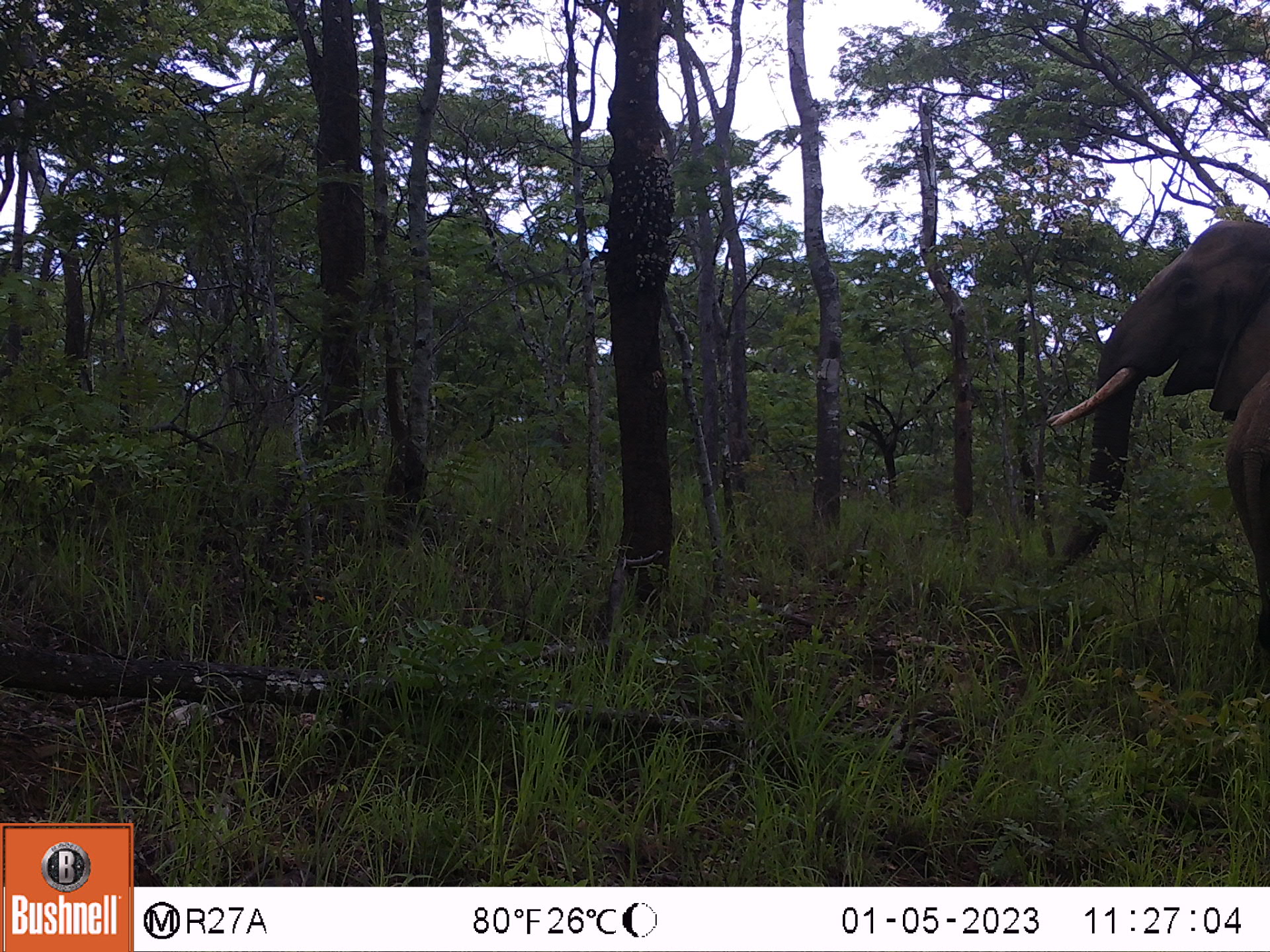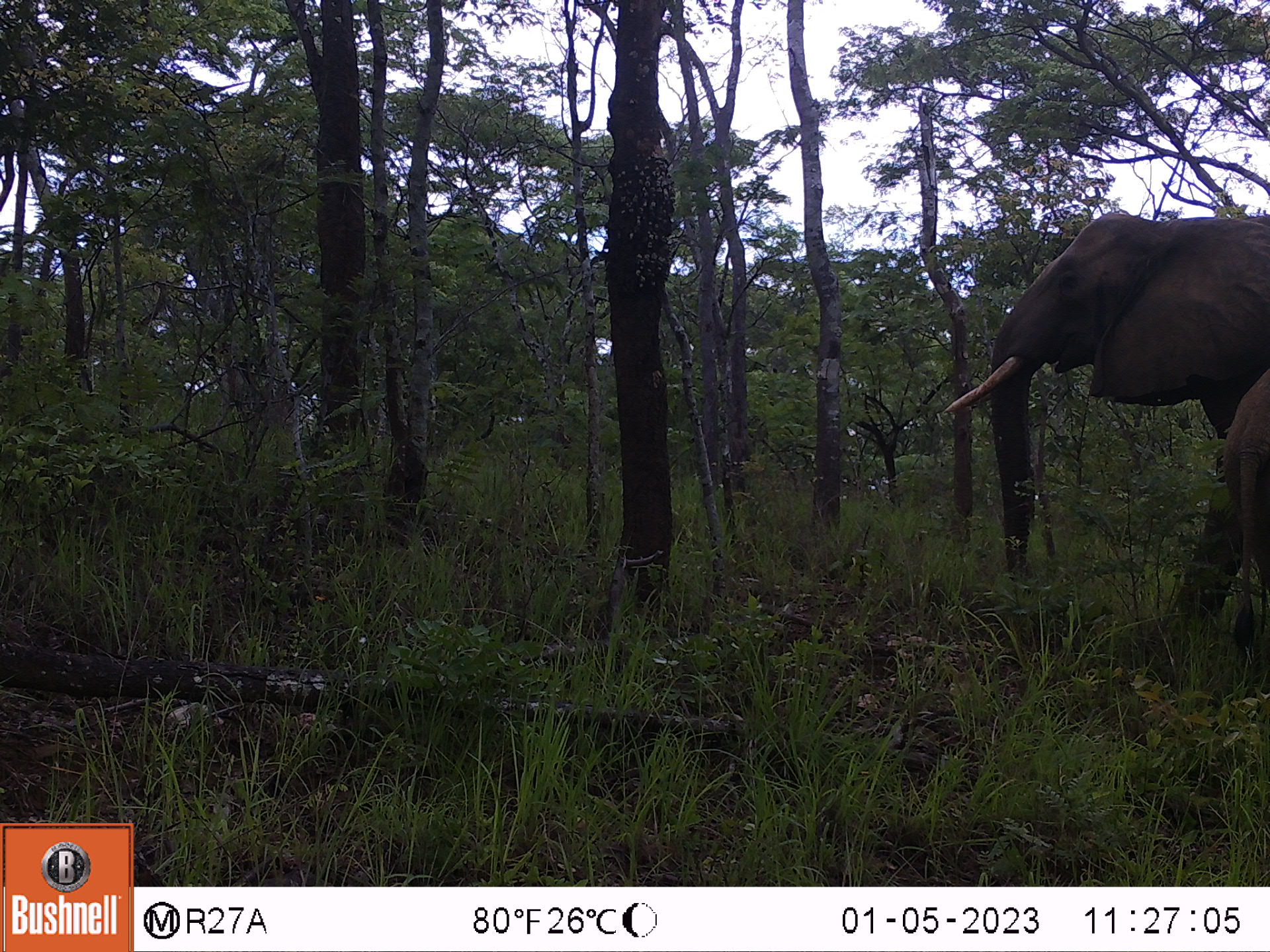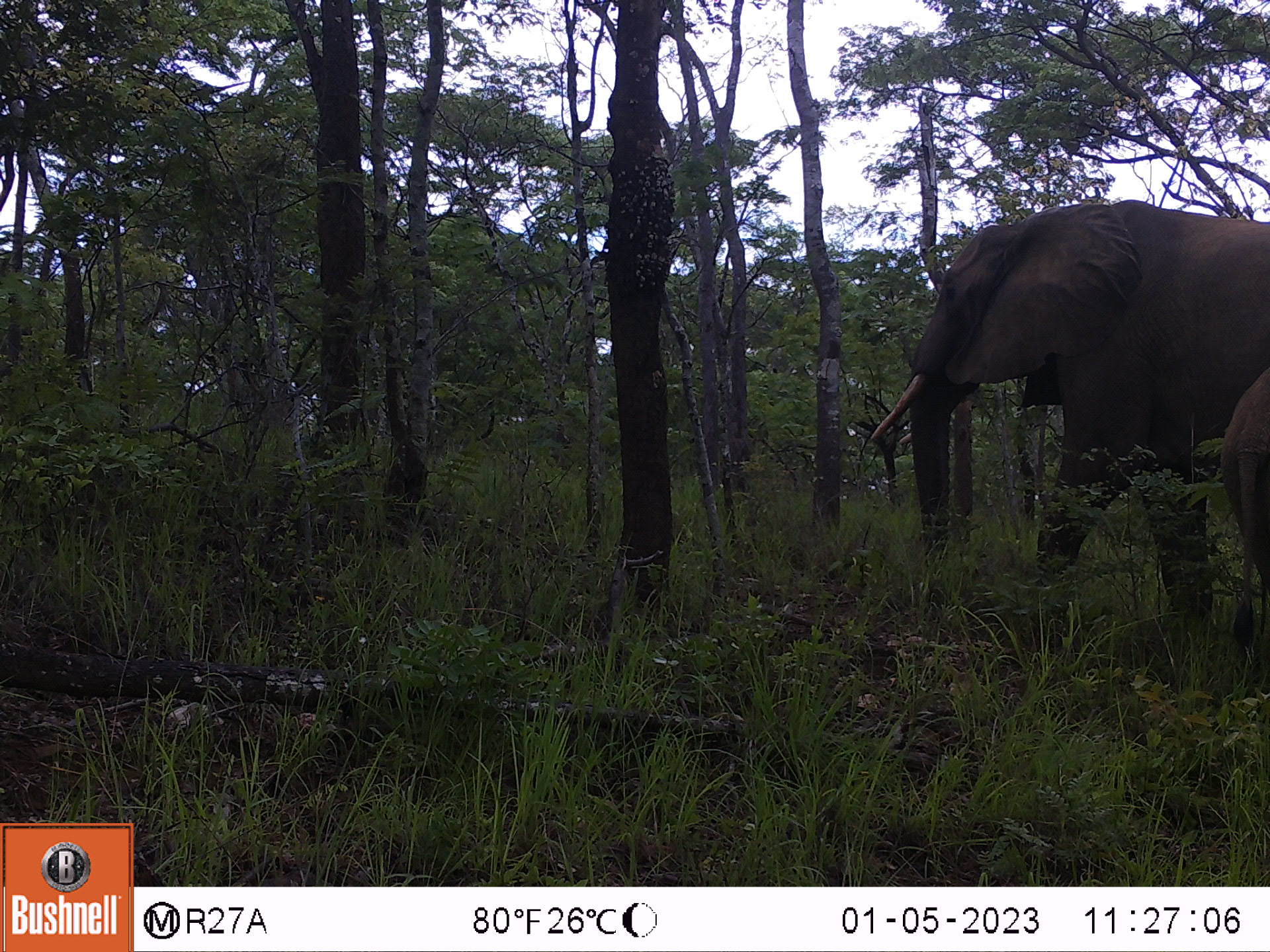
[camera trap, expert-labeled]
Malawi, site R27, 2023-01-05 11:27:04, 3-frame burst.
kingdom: Animalia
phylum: Chordata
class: Mammalia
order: Proboscidea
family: Elephantidae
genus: Loxodonta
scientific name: Loxodonta africana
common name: african savanna elephant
African savanna elephant (Loxodonta africana), count 1.